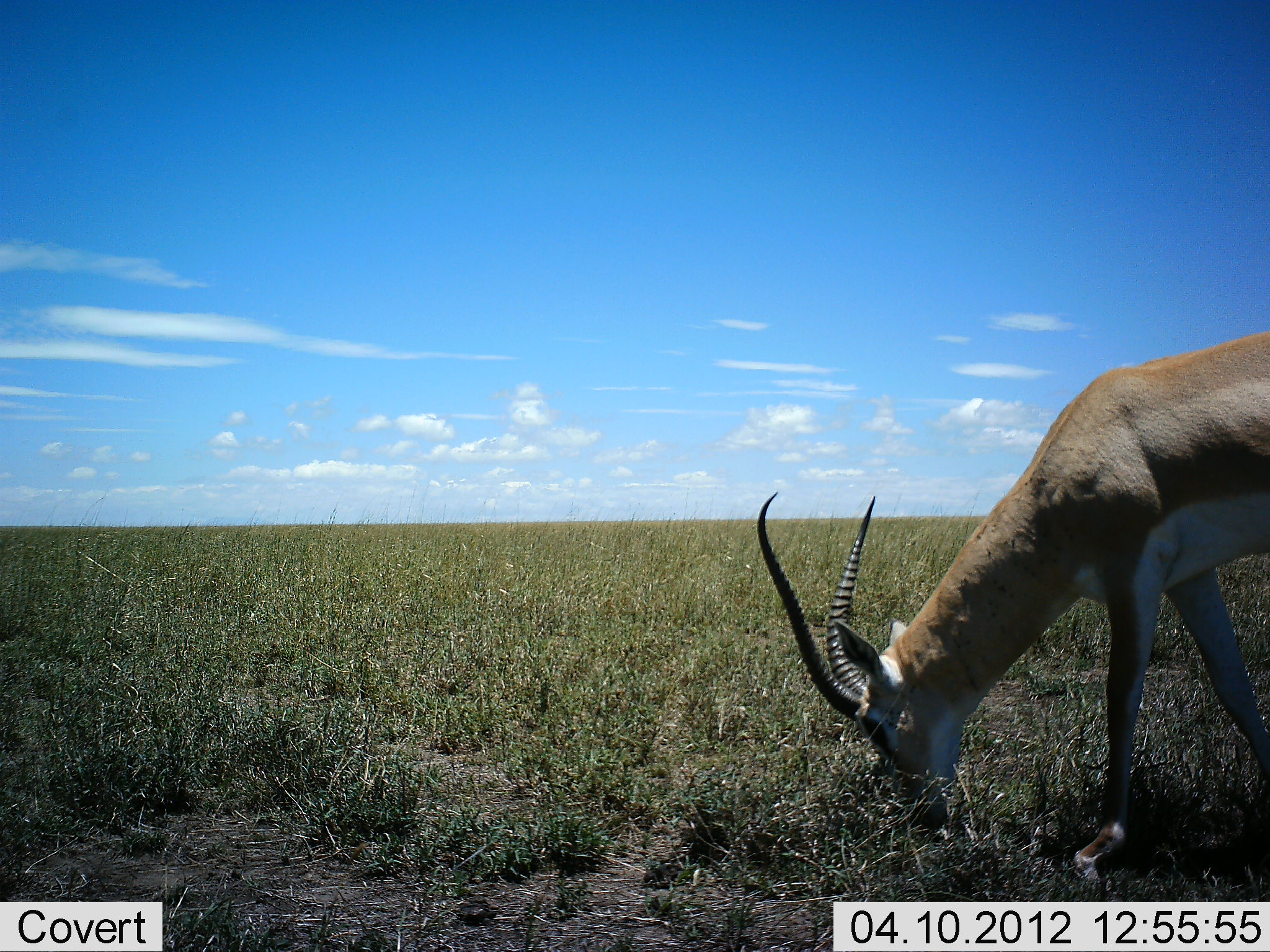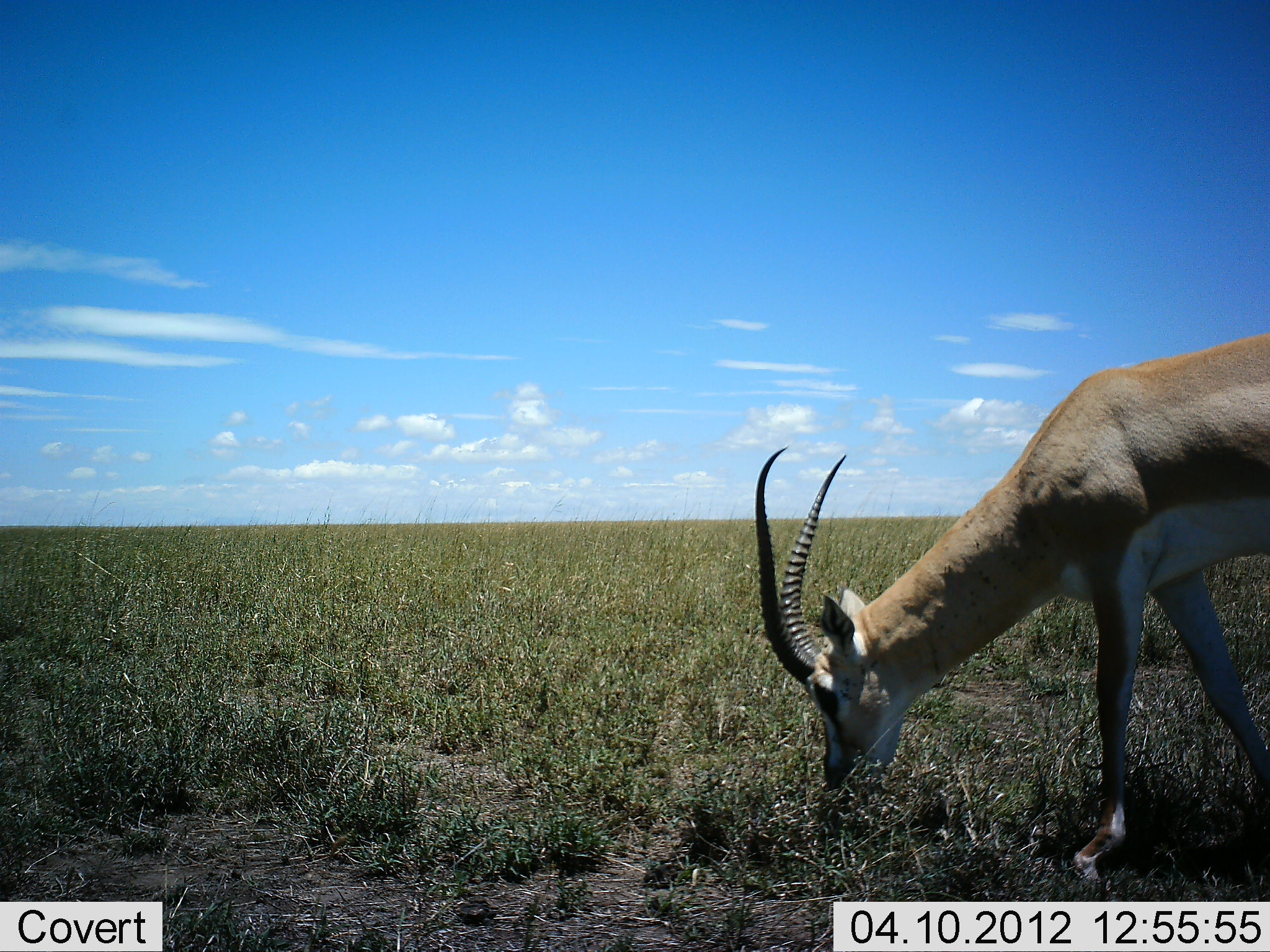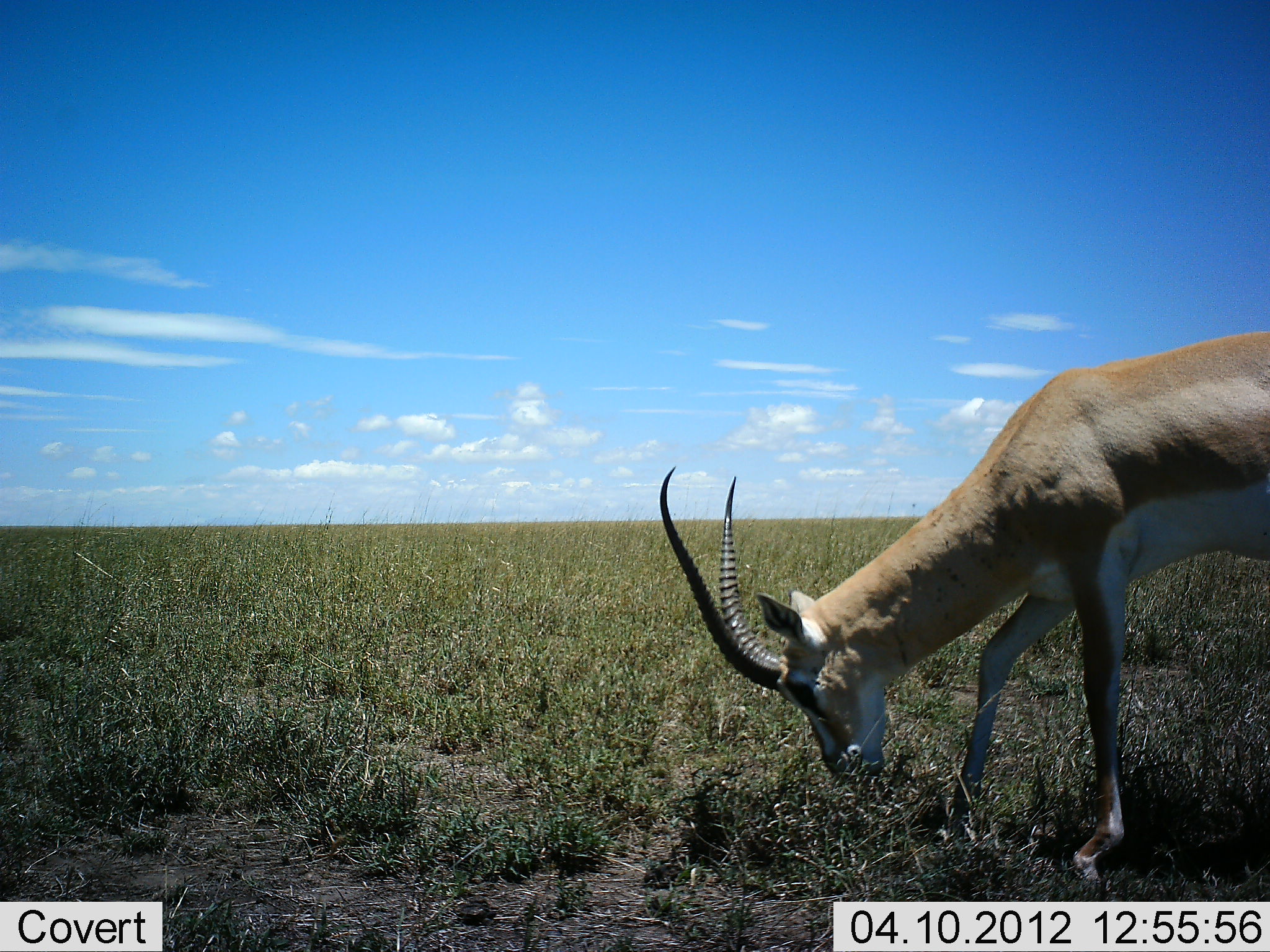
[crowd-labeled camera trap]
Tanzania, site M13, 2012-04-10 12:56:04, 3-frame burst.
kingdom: Animalia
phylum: Chordata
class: Mammalia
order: Artiodactyla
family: Bovidae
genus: Nanger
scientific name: Nanger granti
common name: grant's gazelle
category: gazellegrants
Gazellegrants (grant's gazelle) (Nanger granti), count 1. Behavior (volunteer vote fractions): standing 25%, resting 0%, moving 12%, interacting 0%. Young present (vote fraction): 0%. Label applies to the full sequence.